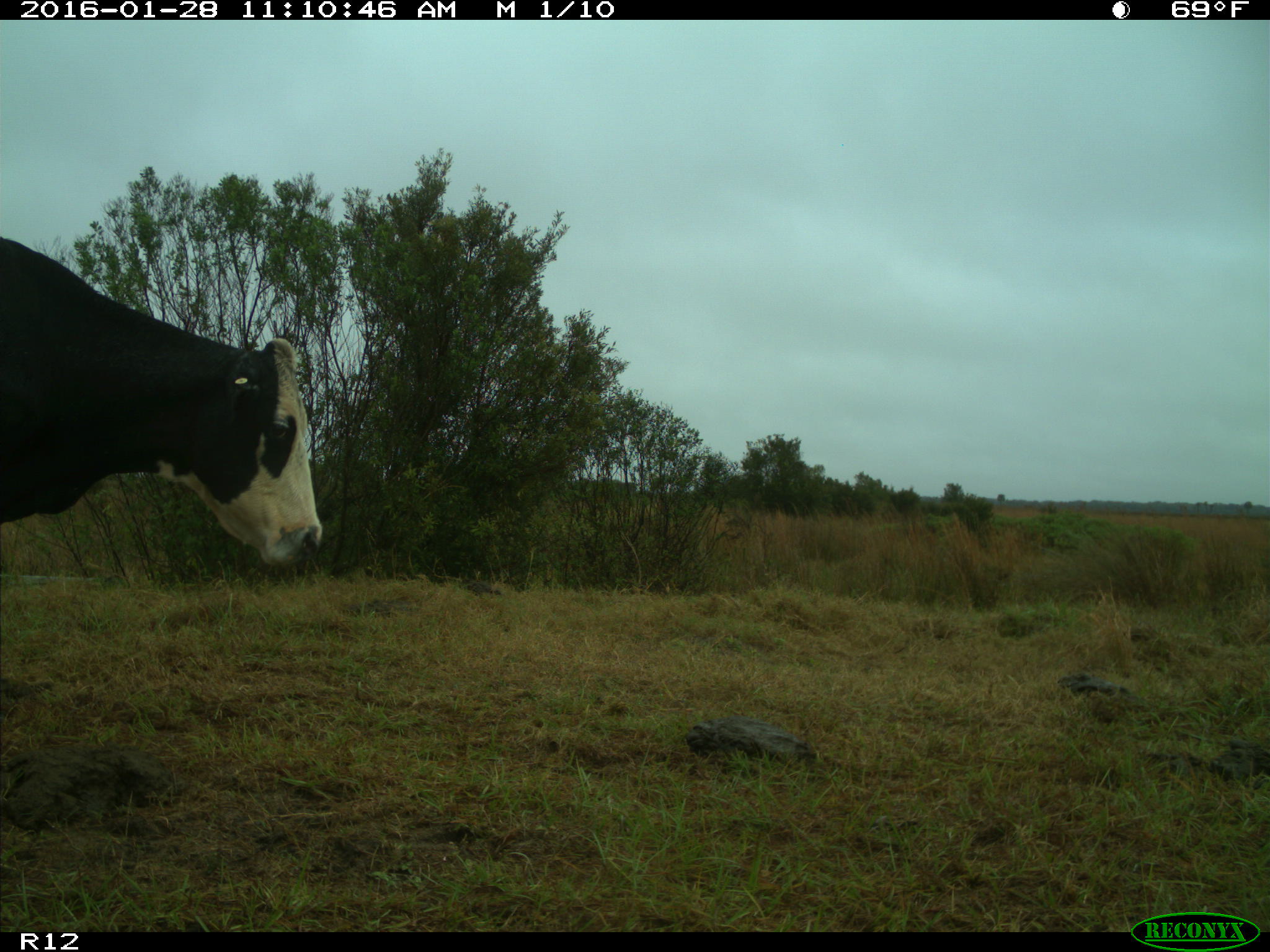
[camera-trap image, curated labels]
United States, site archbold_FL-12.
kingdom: Animalia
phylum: Chordata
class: Mammalia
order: Artiodactyla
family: Bovidae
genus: Bos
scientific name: Bos taurus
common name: domestic cow